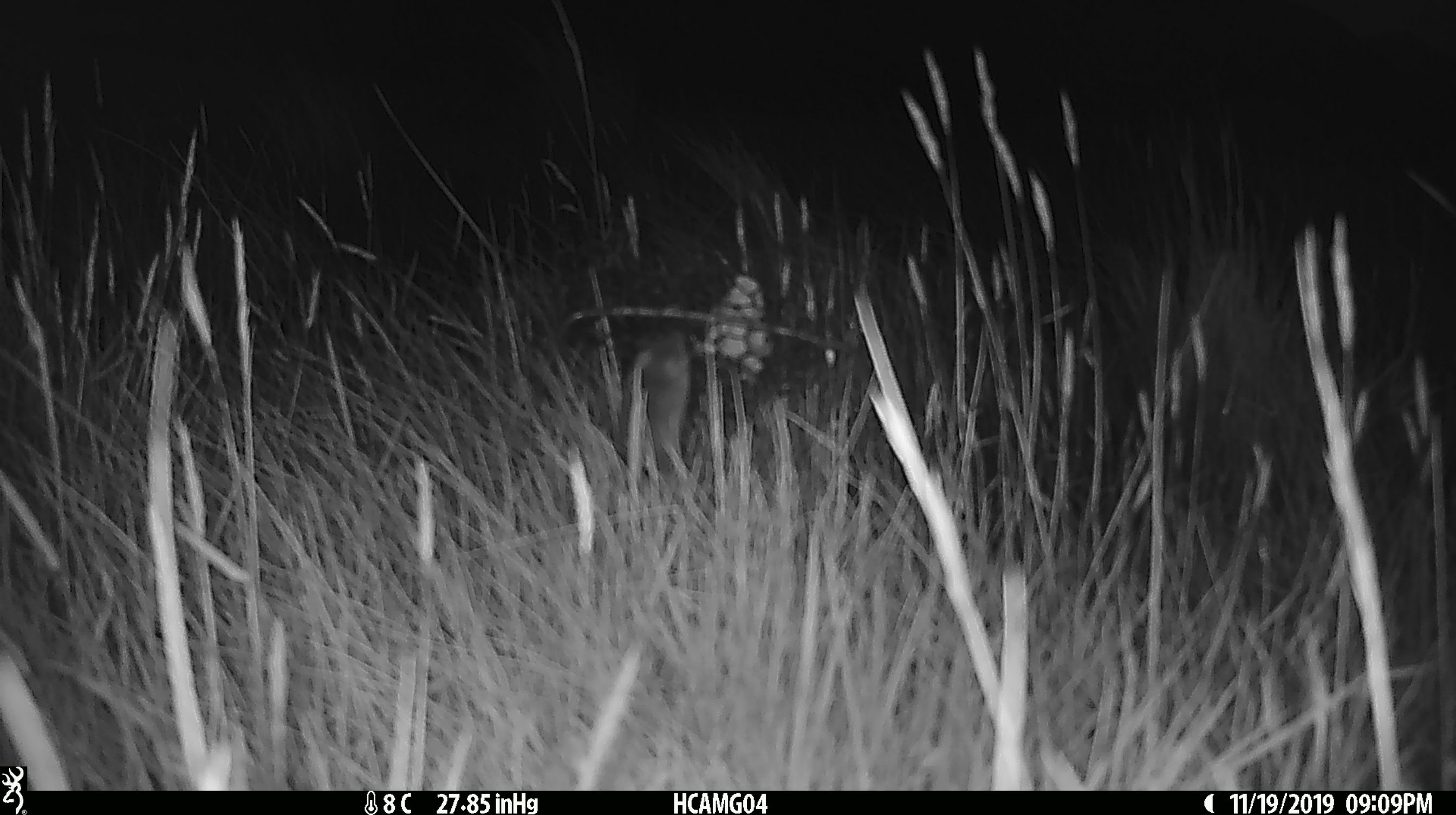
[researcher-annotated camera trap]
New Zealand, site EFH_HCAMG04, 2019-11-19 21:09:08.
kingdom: Animalia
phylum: Chordata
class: Mammalia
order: Rodentia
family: Muridae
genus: Mus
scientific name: Mus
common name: mouse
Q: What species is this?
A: Mouse (Mus).